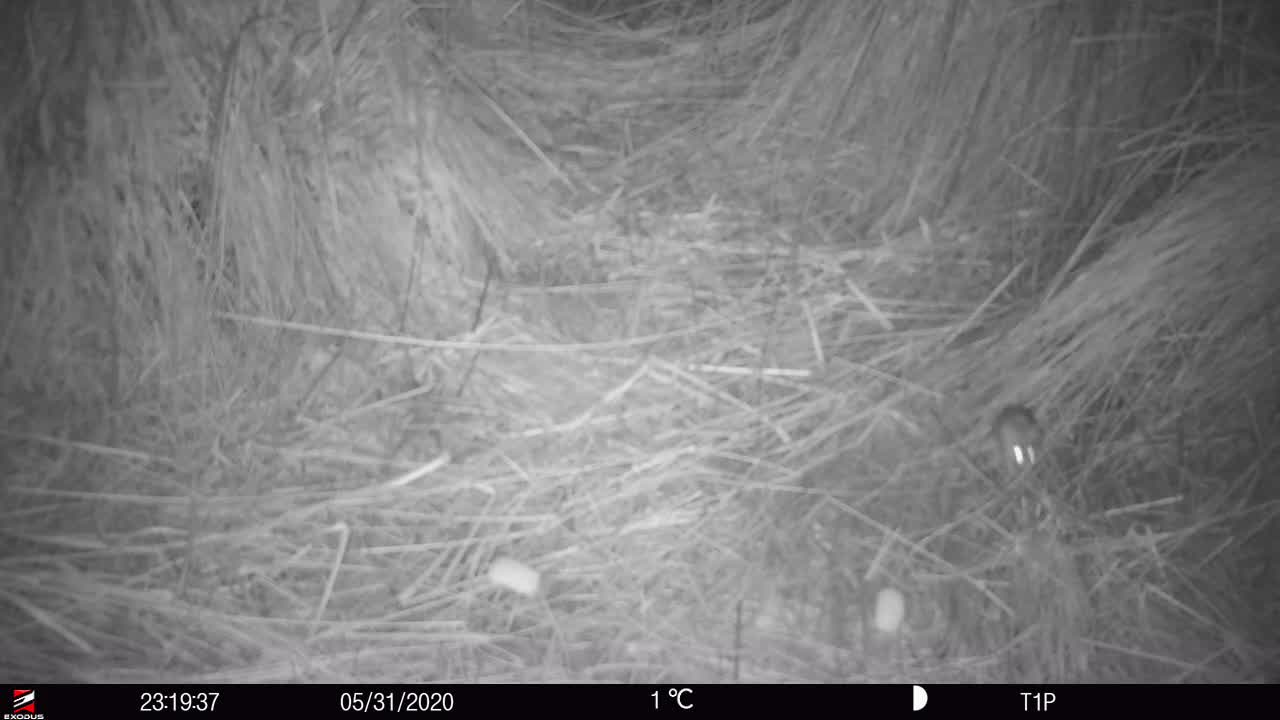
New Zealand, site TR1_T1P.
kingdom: Animalia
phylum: Chordata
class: Mammalia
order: Rodentia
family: Muridae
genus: Mus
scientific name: Mus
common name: mouse